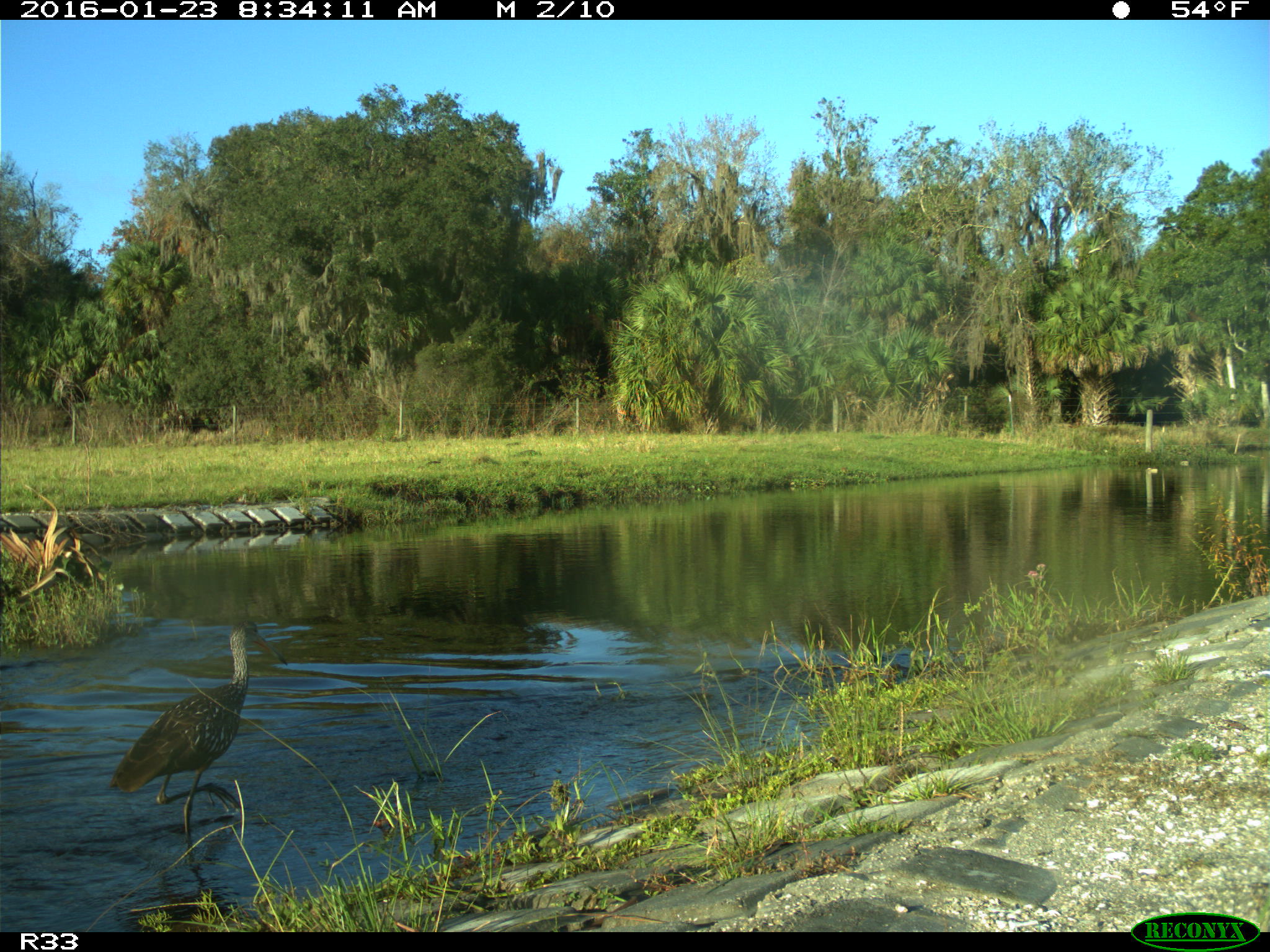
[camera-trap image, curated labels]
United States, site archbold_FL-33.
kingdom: Animalia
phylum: Chordata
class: Aves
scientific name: Aves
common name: birds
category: unidentified bird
Unidentified bird (birds) (Aves).